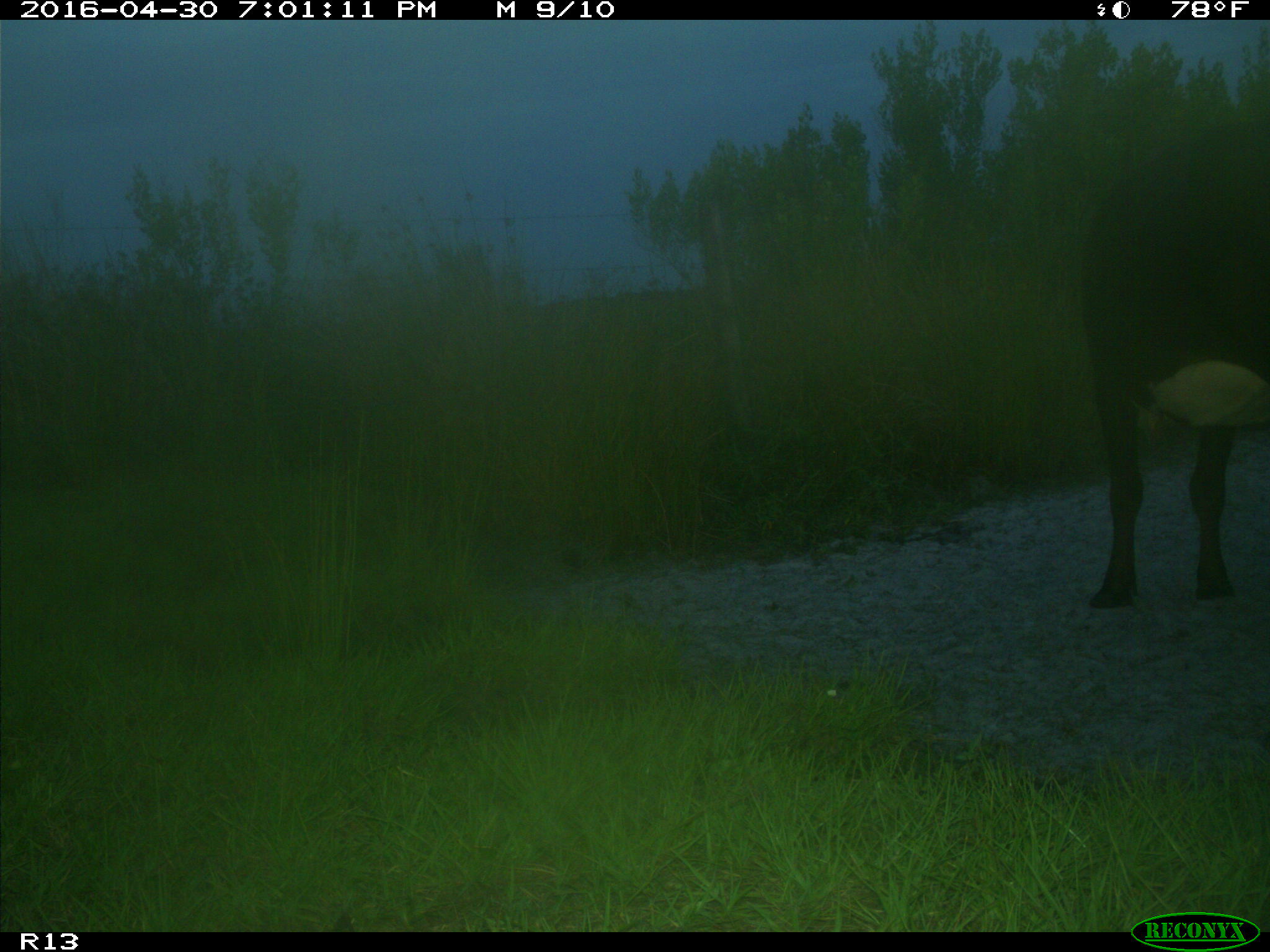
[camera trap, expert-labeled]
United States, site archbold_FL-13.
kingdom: Animalia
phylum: Chordata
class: Mammalia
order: Artiodactyla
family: Bovidae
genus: Bos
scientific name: Bos taurus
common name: domestic cow